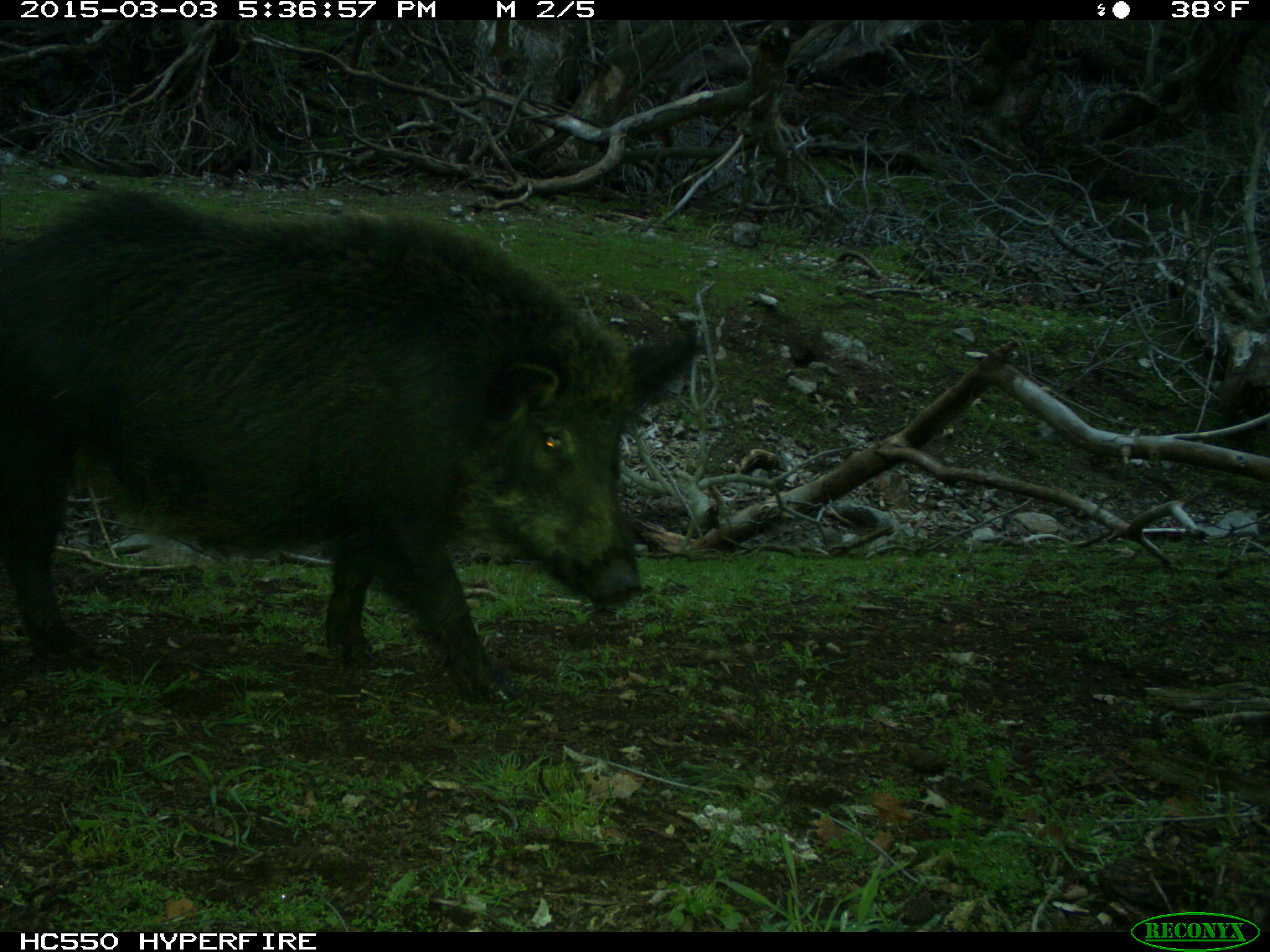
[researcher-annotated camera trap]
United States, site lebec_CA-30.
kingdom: Animalia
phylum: Chordata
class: Mammalia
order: Artiodactyla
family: Suidae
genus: Sus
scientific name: Sus scrofa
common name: wild boar